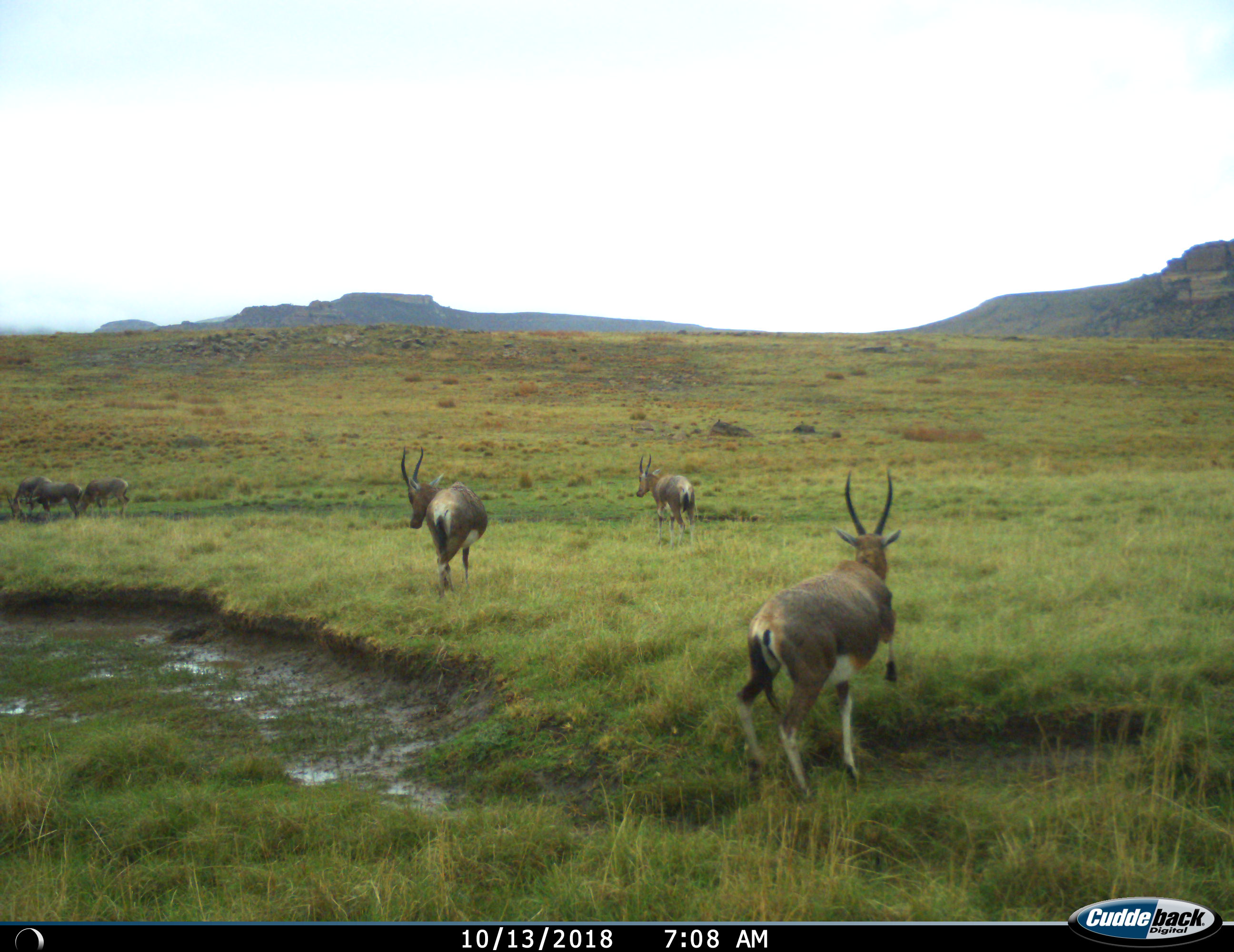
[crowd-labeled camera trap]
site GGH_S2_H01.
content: unidentified animal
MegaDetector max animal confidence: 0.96